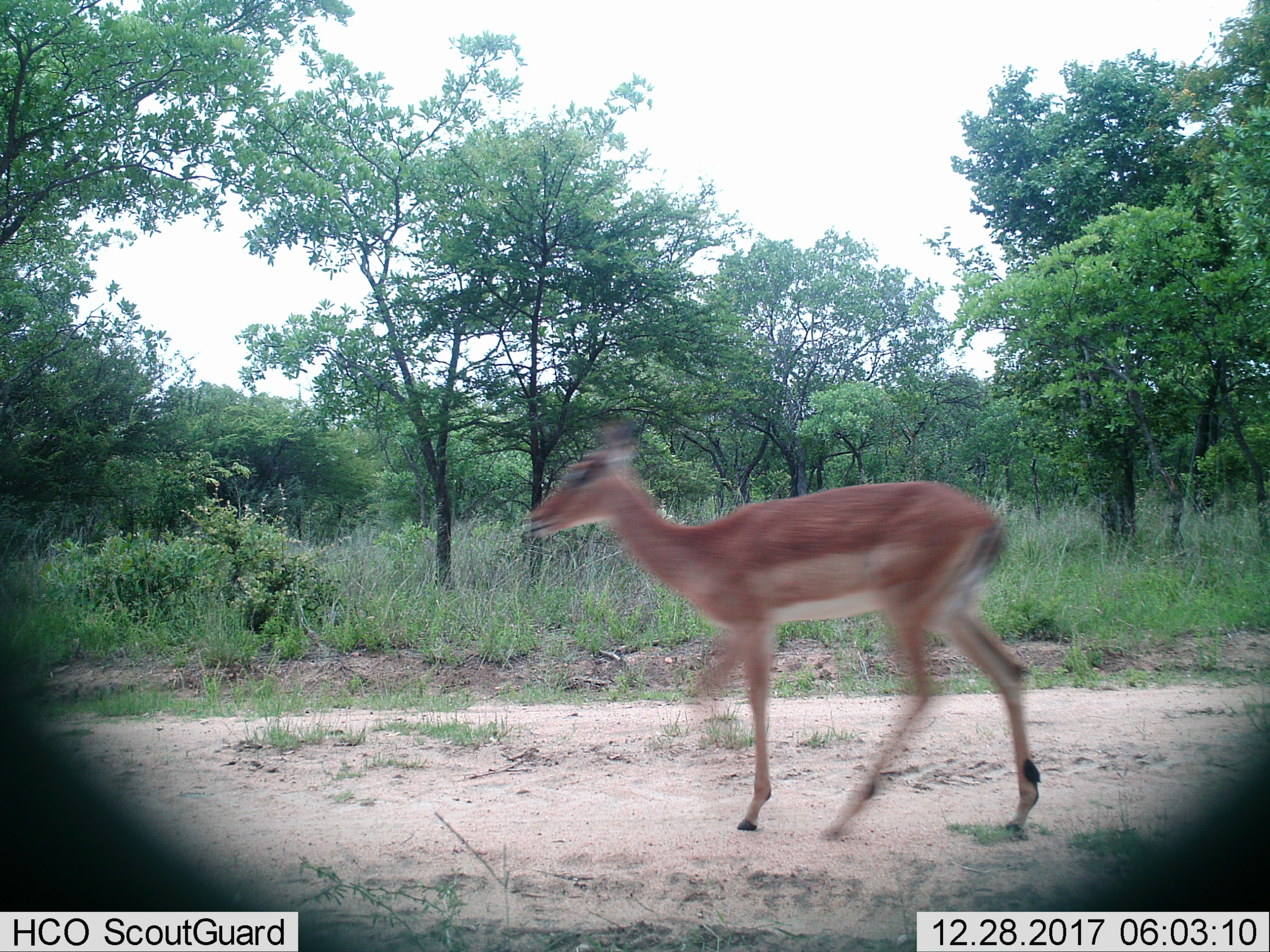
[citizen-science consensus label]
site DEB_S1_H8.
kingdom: Animalia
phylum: Chordata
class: Mammalia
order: Artiodactyla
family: Bovidae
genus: Aepyceros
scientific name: Aepyceros melampus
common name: impala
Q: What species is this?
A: Impala (Aepyceros melampus).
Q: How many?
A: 1.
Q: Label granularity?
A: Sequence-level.